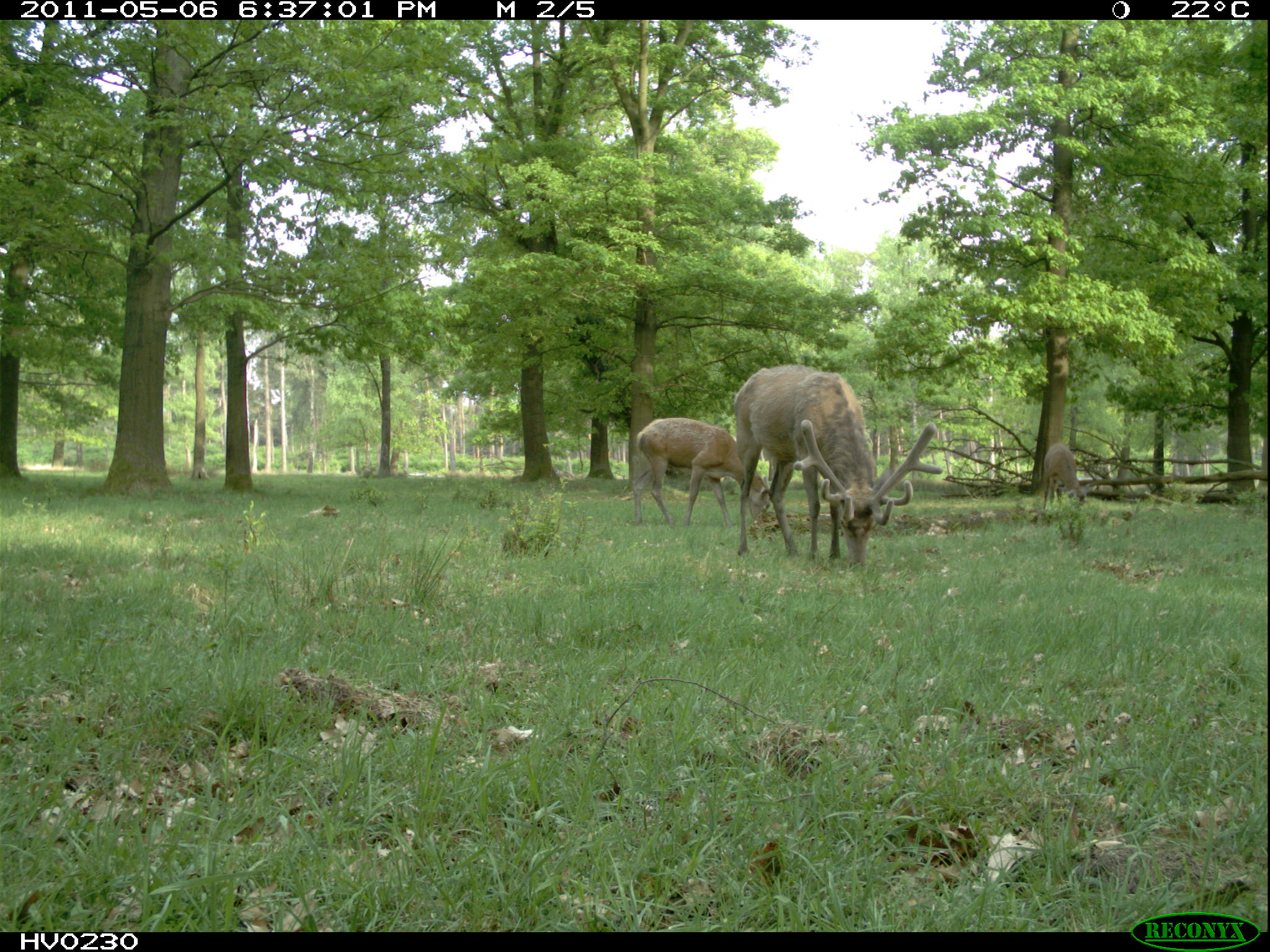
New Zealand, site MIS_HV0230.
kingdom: Animalia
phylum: Chordata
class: Mammalia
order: Artiodactyla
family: Cervidae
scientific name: Cervidae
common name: deer